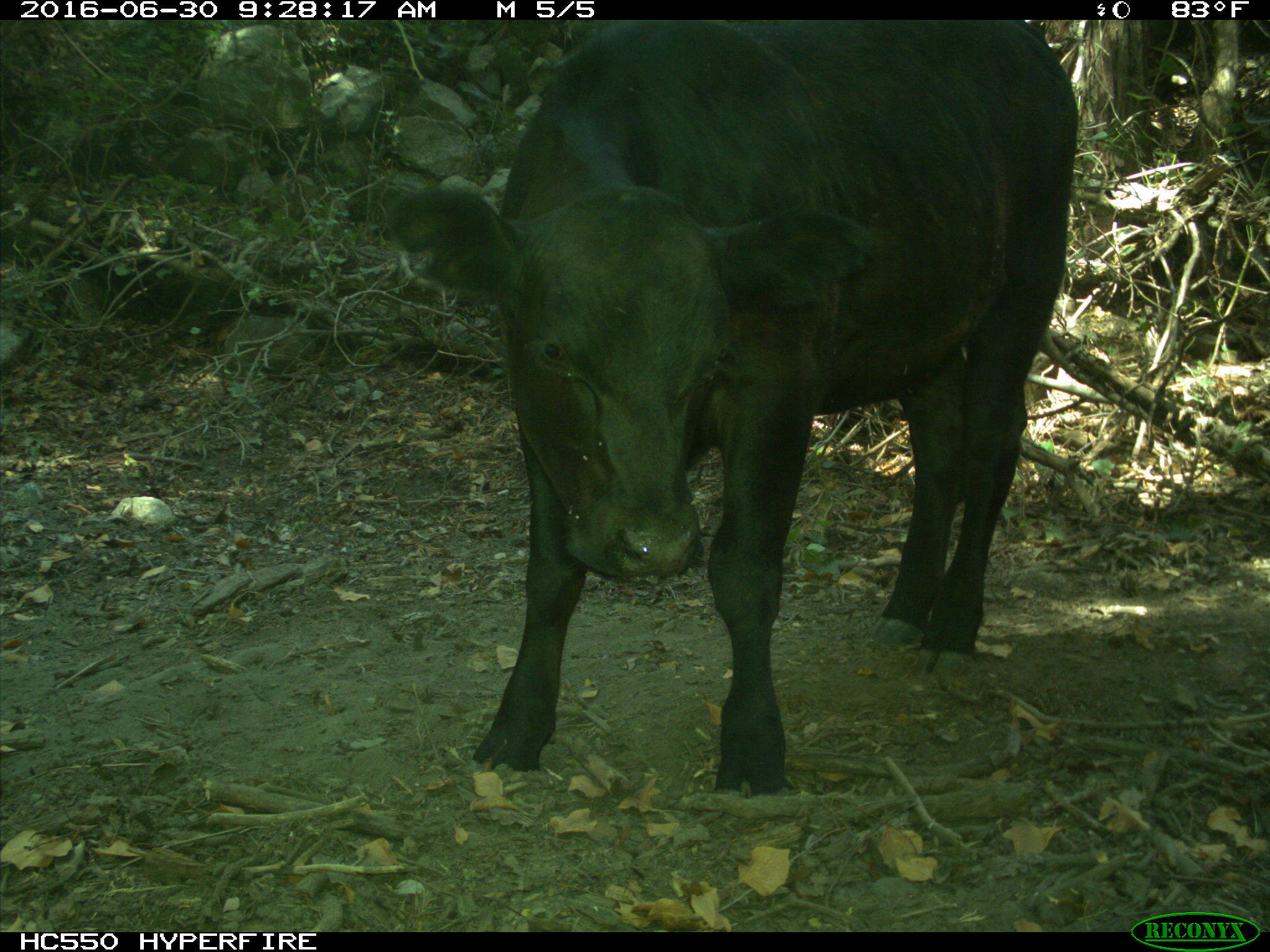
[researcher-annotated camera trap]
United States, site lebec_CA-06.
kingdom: Animalia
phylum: Chordata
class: Mammalia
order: Artiodactyla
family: Bovidae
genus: Bos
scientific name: Bos taurus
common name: domestic cow